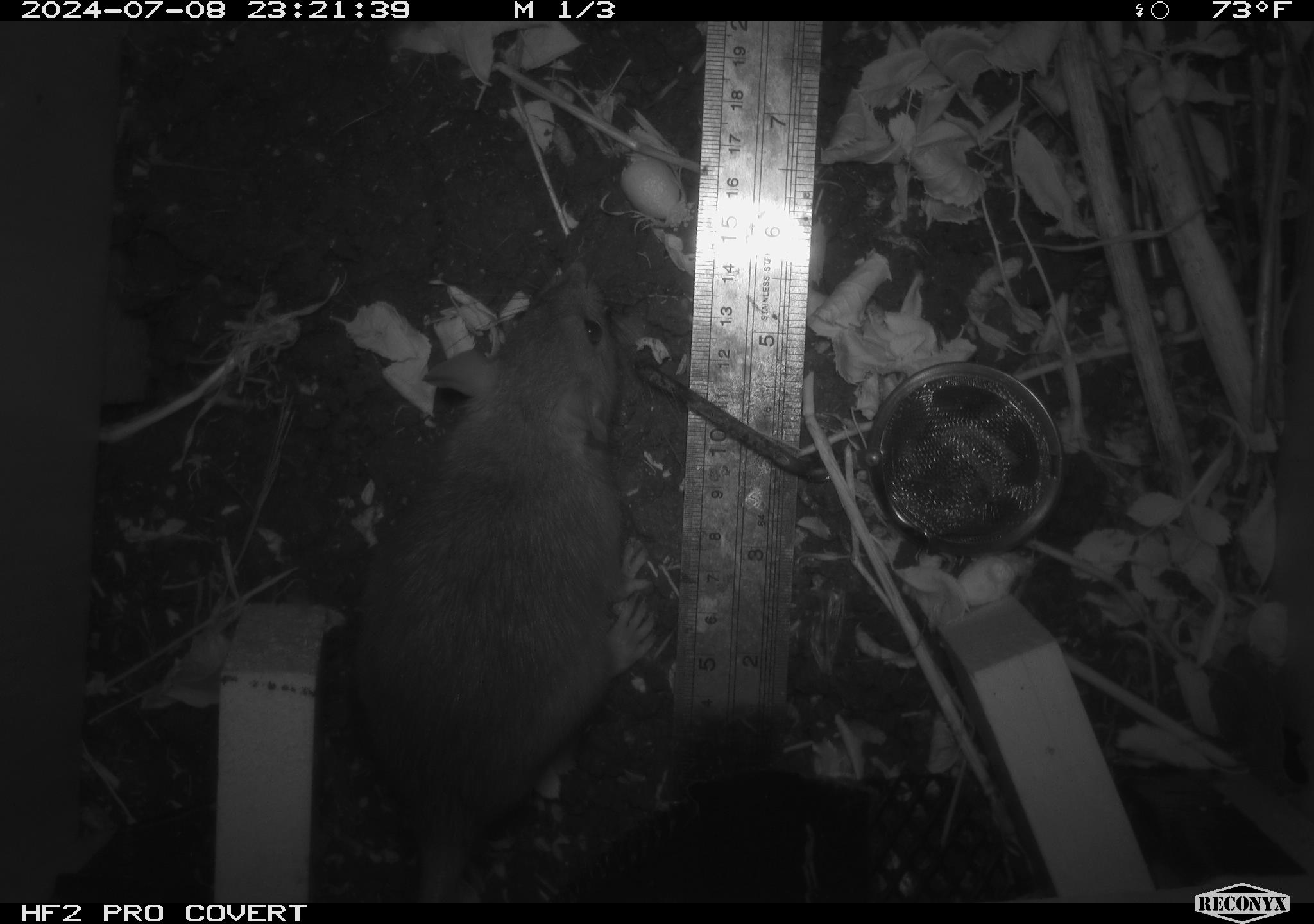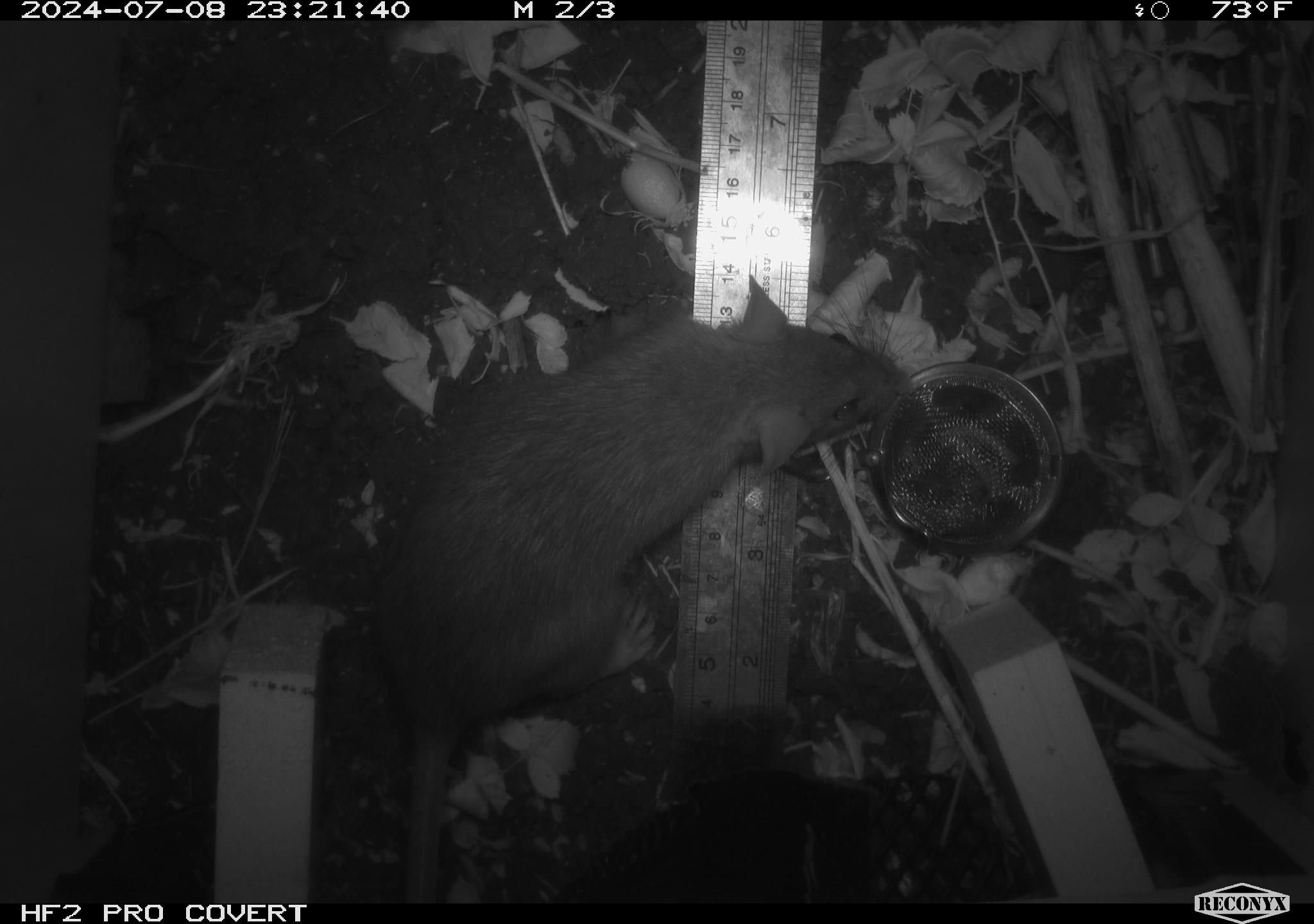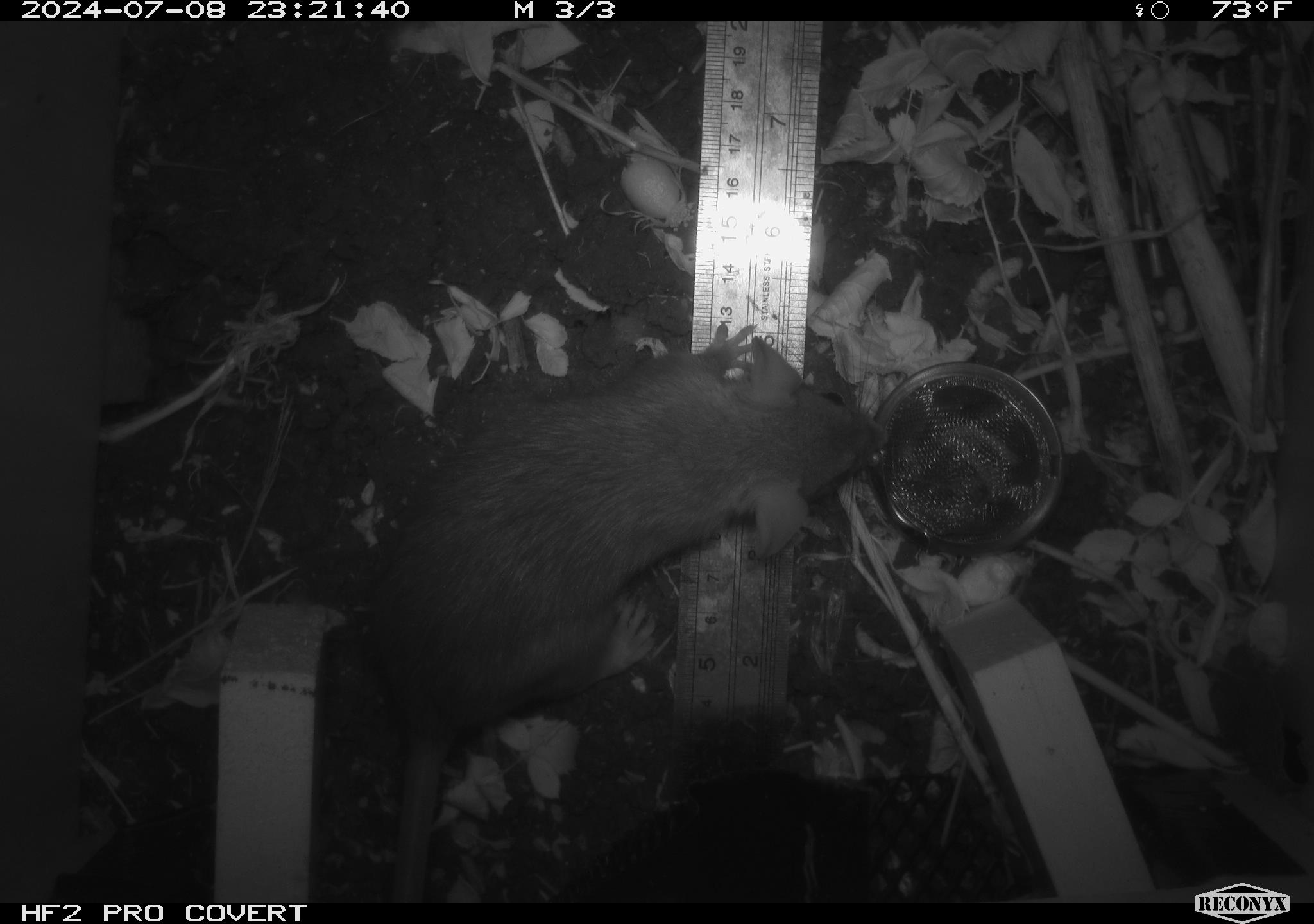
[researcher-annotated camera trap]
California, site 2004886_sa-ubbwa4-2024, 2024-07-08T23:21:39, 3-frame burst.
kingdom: Animalia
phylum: Chordata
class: Mammalia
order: Rodentia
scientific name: Rodentia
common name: woodrat or rat or mouse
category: woodrat or rat or mouse species